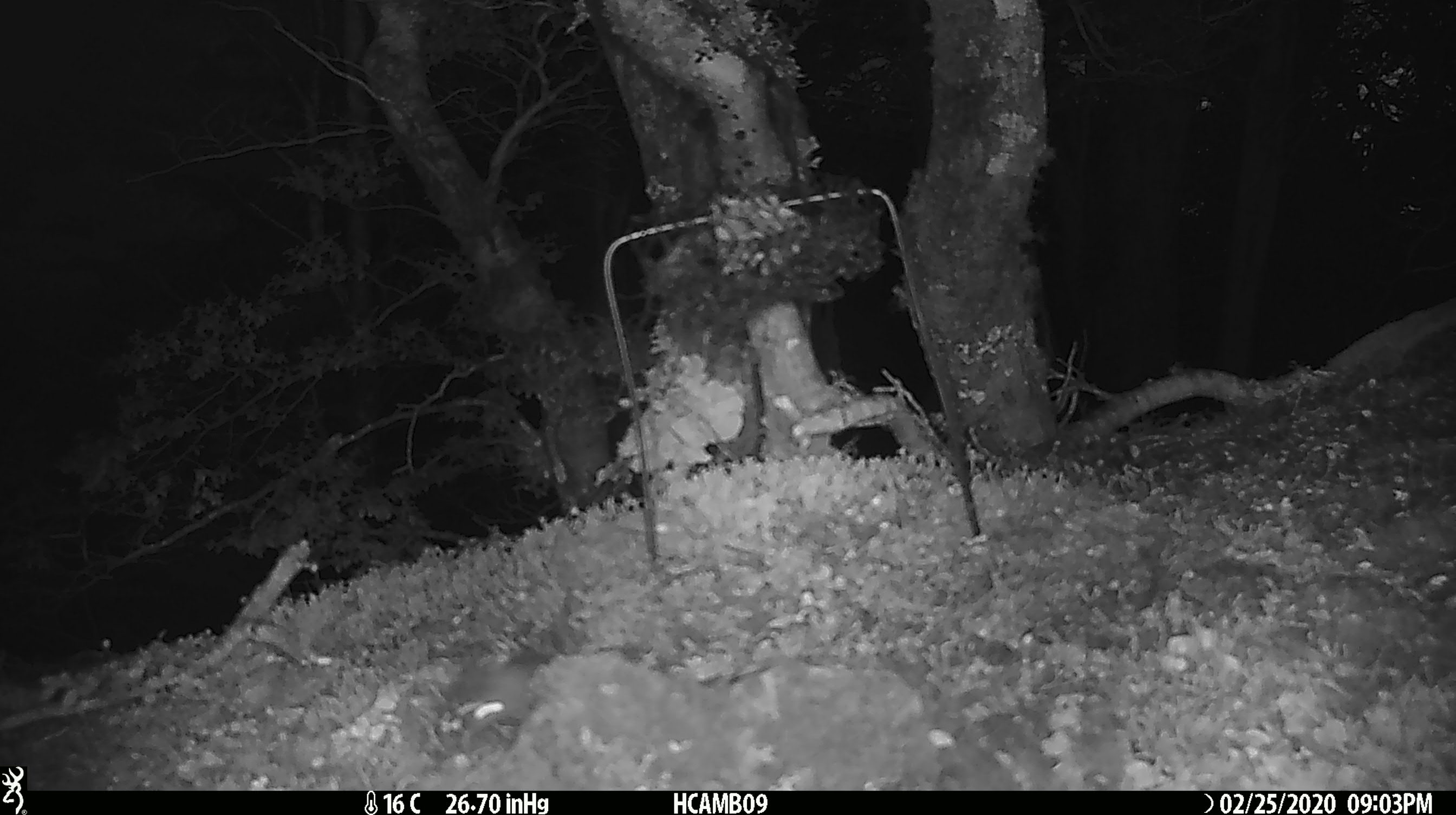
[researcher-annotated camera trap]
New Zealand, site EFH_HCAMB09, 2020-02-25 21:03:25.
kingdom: Animalia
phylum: Chordata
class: Mammalia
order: Rodentia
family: Muridae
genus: Mus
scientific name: Mus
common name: mouse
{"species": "mouse (Mus)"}